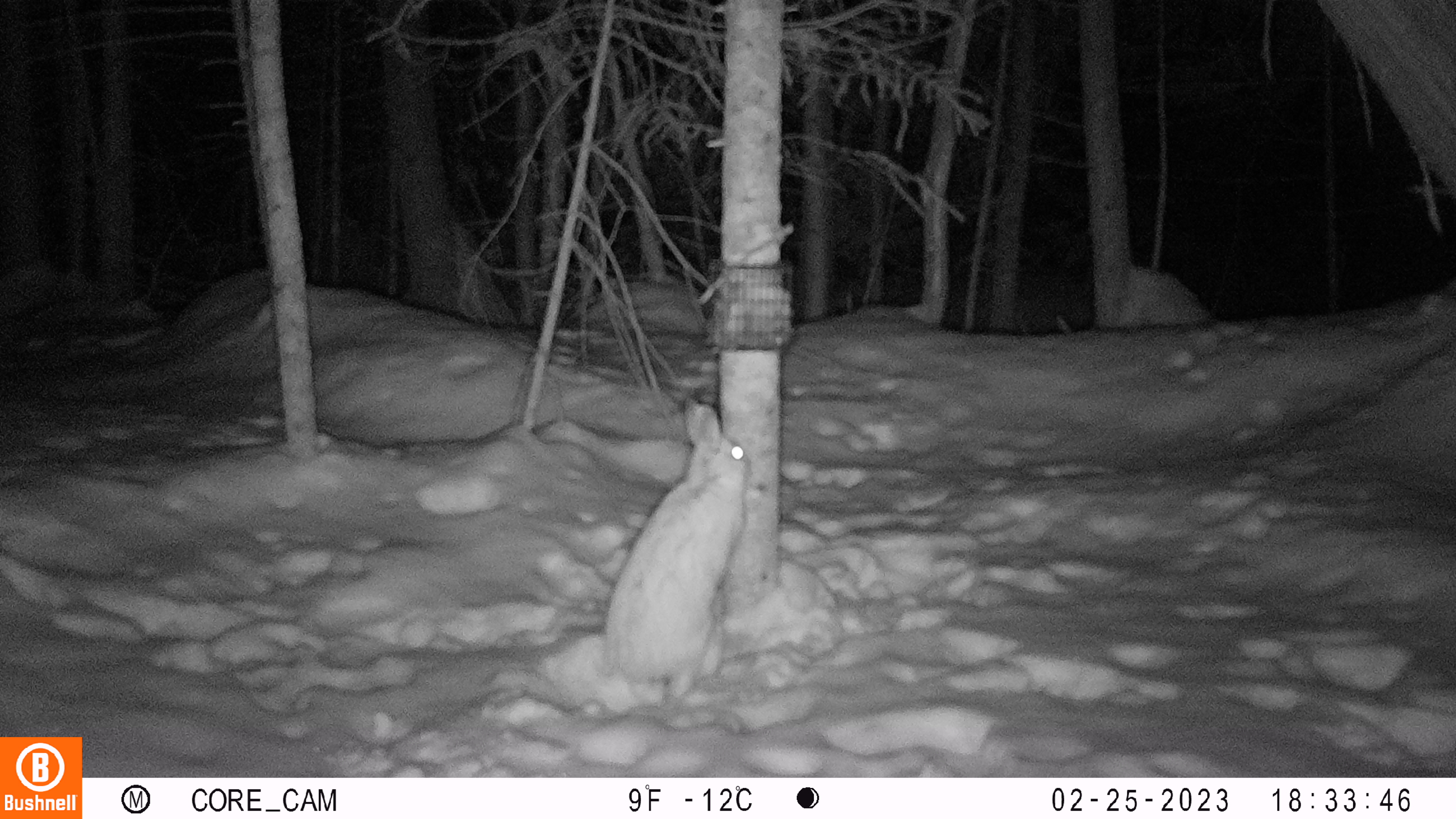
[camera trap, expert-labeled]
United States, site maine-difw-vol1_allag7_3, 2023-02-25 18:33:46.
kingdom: Animalia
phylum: Chordata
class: Mammalia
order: Lagomorpha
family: Leporidae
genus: Lepus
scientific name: Lepus americanus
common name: snowshoe hare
Snowshoe hare (Lepus americanus).